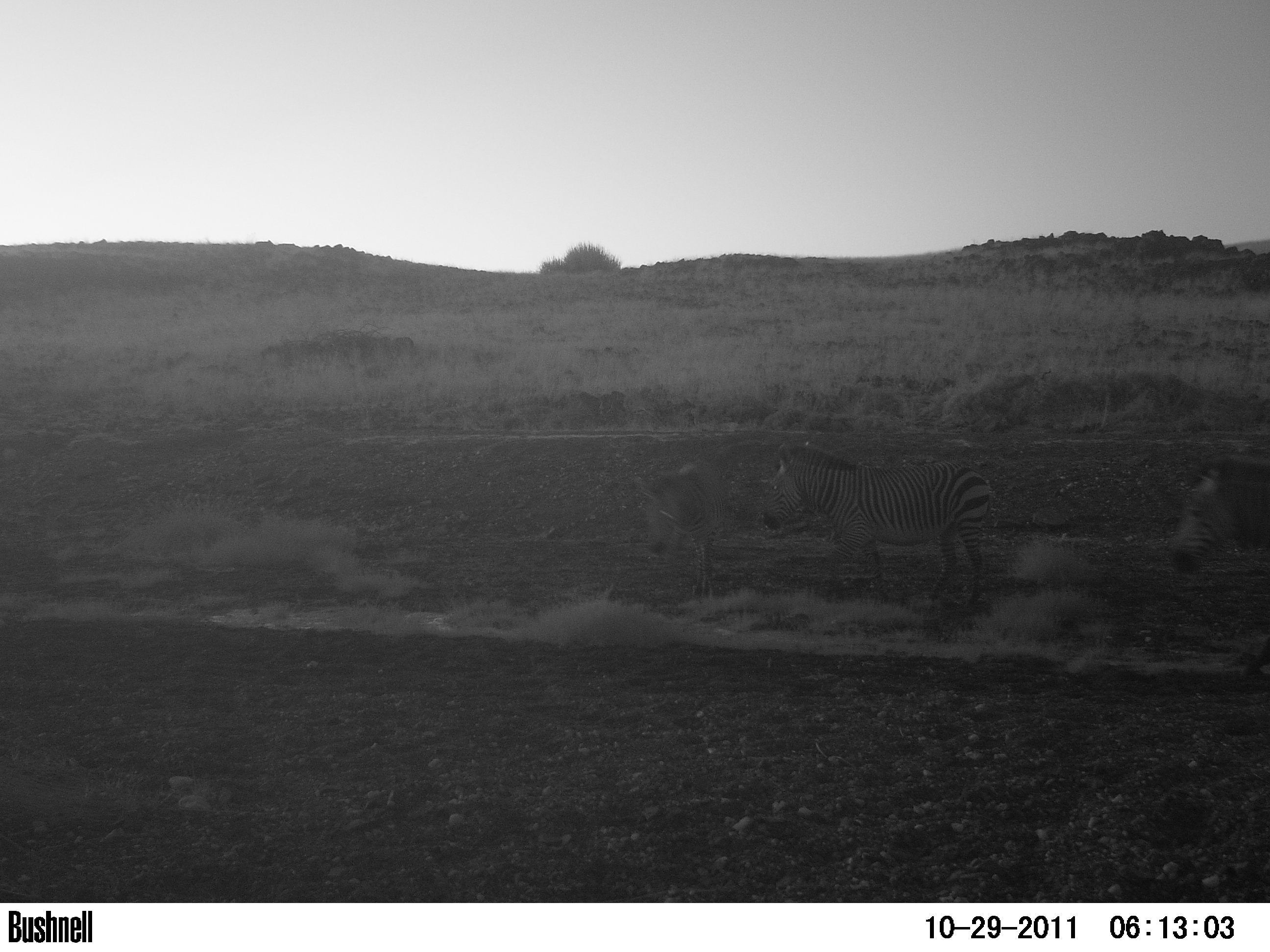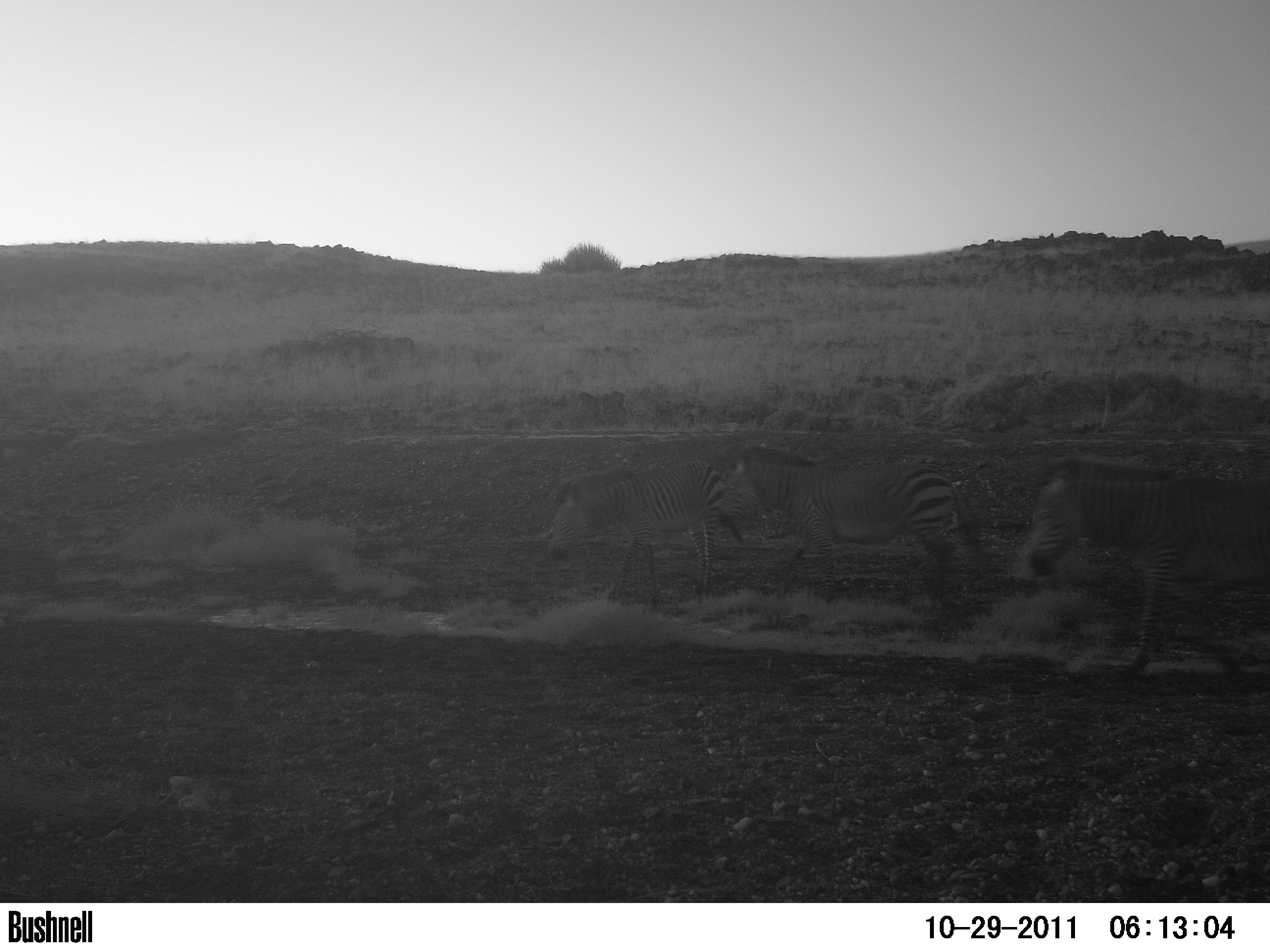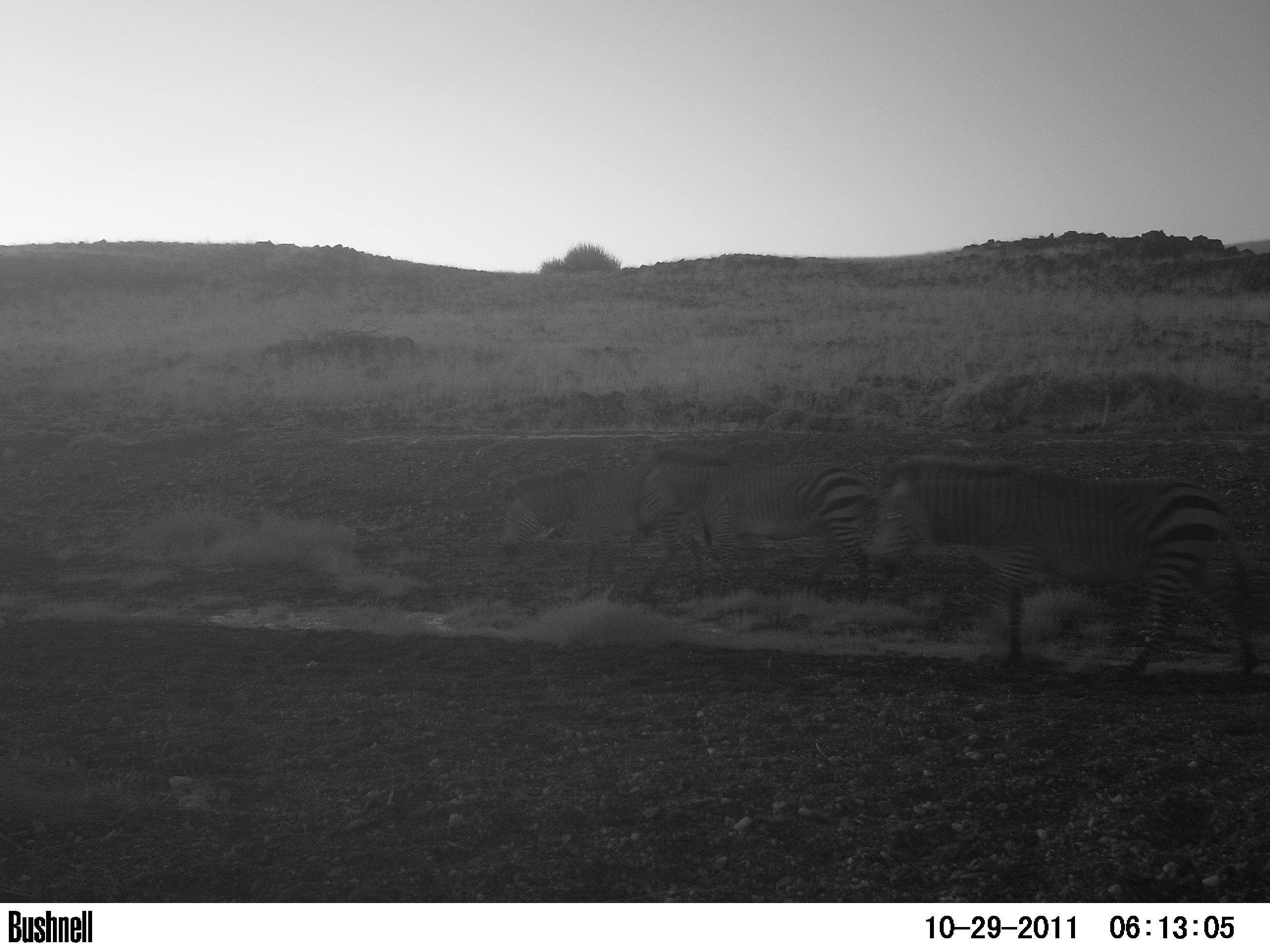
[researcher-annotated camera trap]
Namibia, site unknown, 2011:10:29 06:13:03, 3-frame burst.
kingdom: Animalia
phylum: Chordata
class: Mammalia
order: Perissodactyla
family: Equidae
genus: Equus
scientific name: Equus zebra hartmannae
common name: hartmann's mountain zebra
Equus zebra hartmannae (hartmann's mountain zebra).